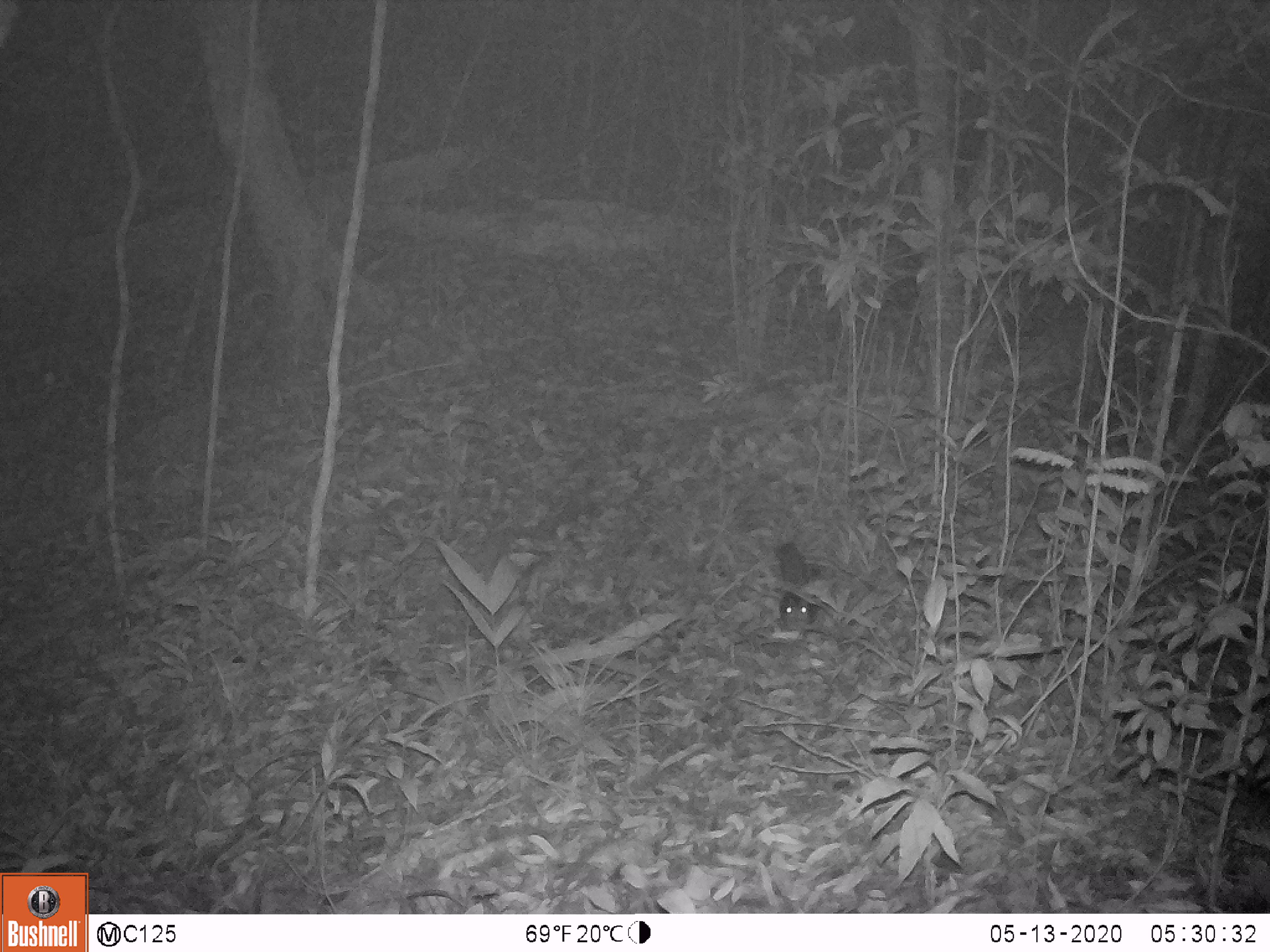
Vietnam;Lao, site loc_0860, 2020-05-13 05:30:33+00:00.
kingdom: Animalia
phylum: Chordata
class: Mammalia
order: Rodentia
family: Sciuridae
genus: Dremomys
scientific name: Dremomys rufigenis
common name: red-cheeked squirrel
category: red cheeked squirrel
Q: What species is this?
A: Red cheeked squirrel (red-cheeked squirrel) (Dremomys rufigenis).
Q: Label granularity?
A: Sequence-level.